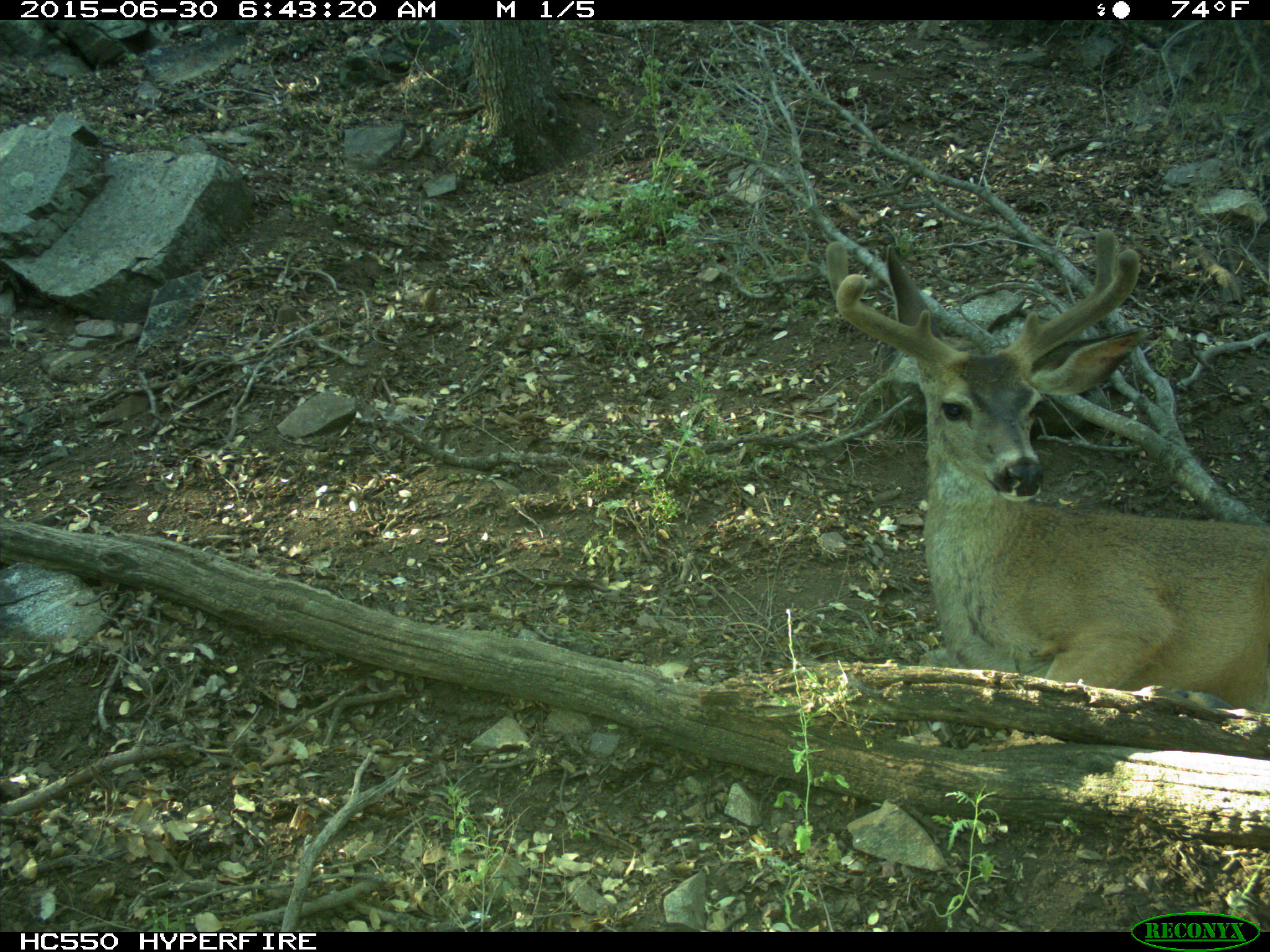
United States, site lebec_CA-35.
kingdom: Animalia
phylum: Chordata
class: Mammalia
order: Artiodactyla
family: Cervidae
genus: Odocoileus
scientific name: Odocoileus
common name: deer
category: unidentified deer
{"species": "unidentified deer (deer) (Odocoileus)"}